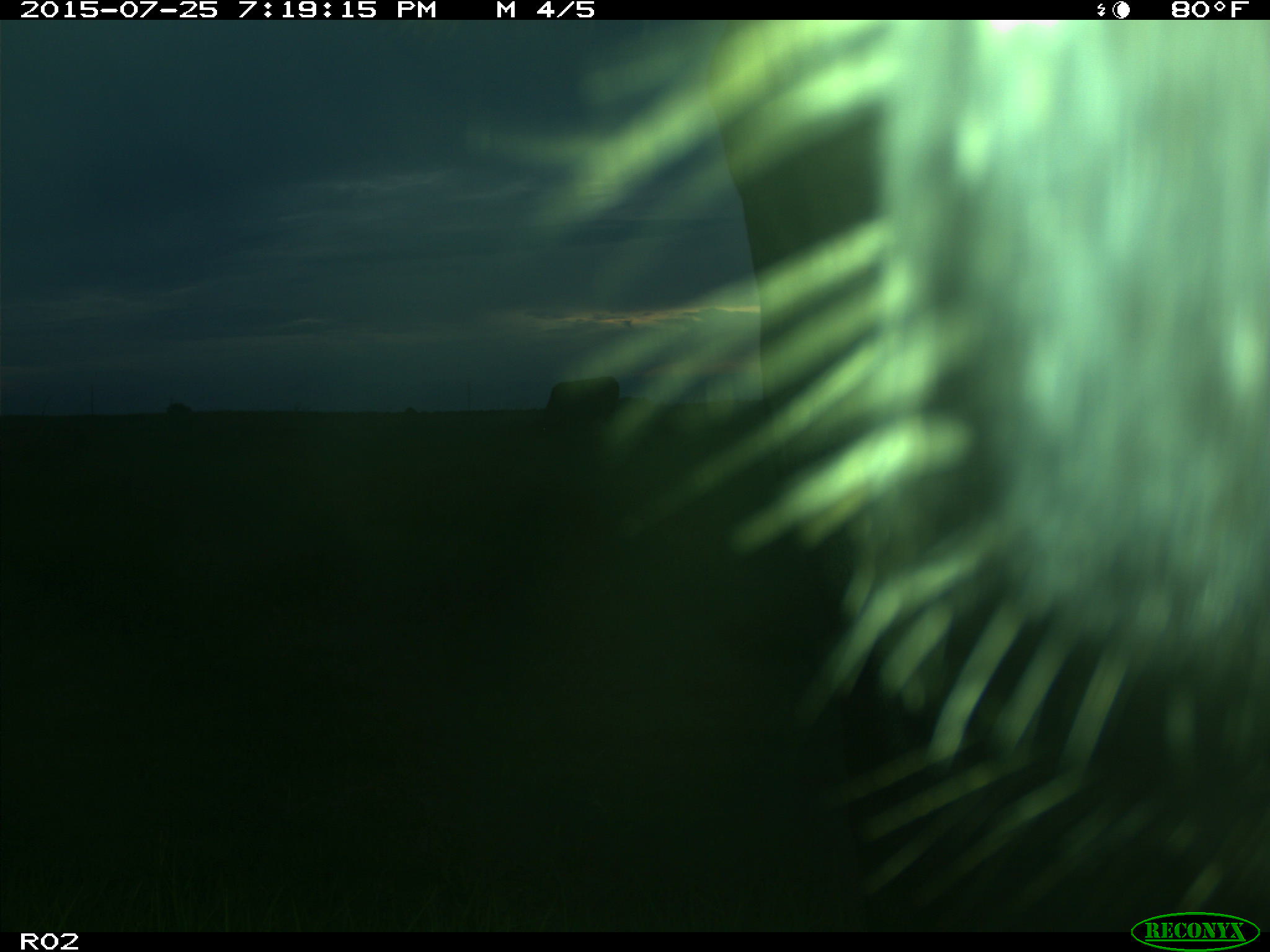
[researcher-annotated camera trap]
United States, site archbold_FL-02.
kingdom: Animalia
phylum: Chordata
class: Mammalia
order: Artiodactyla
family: Bovidae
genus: Bos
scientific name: Bos taurus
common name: domestic cow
Bos taurus (domestic cow).